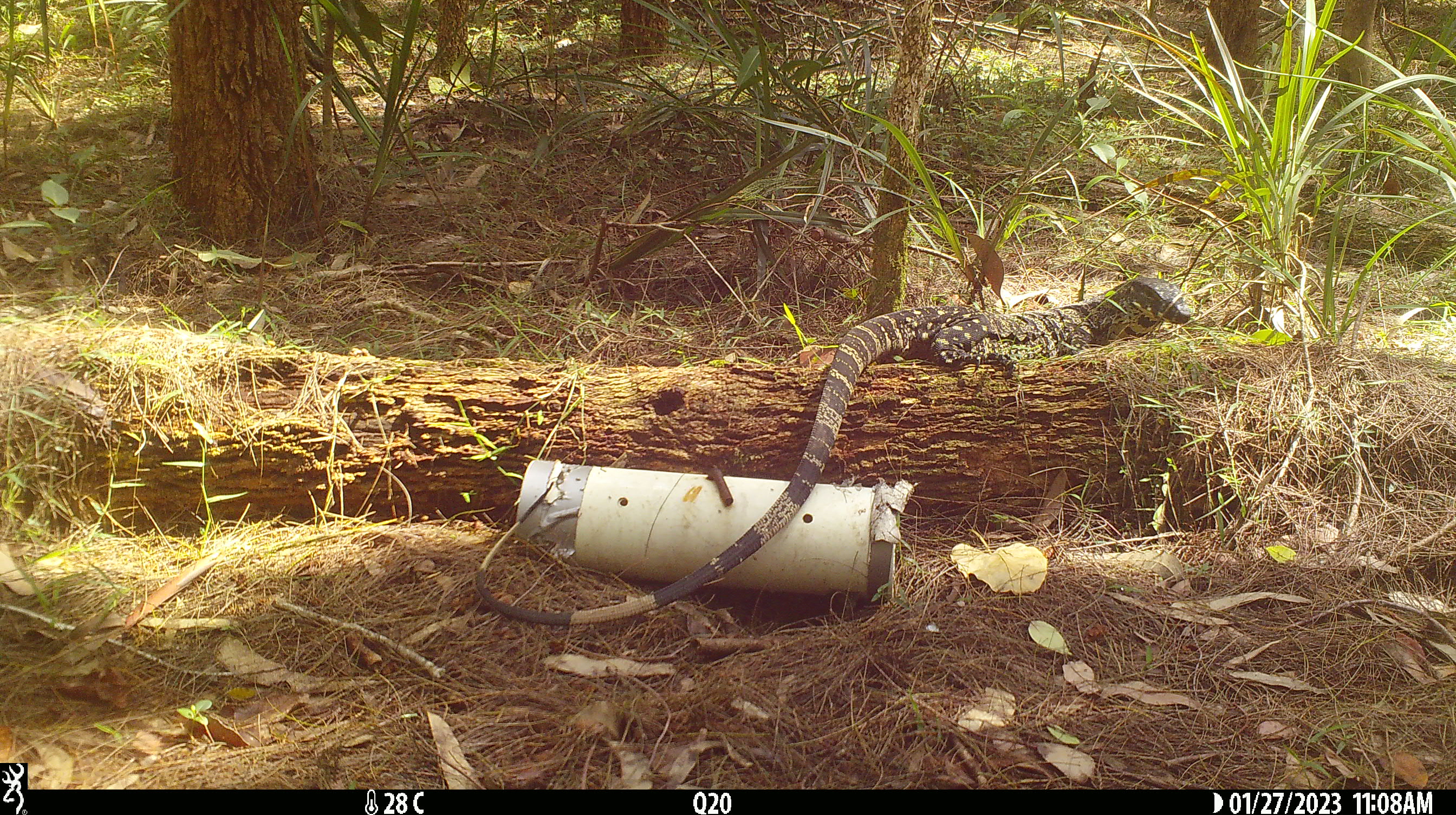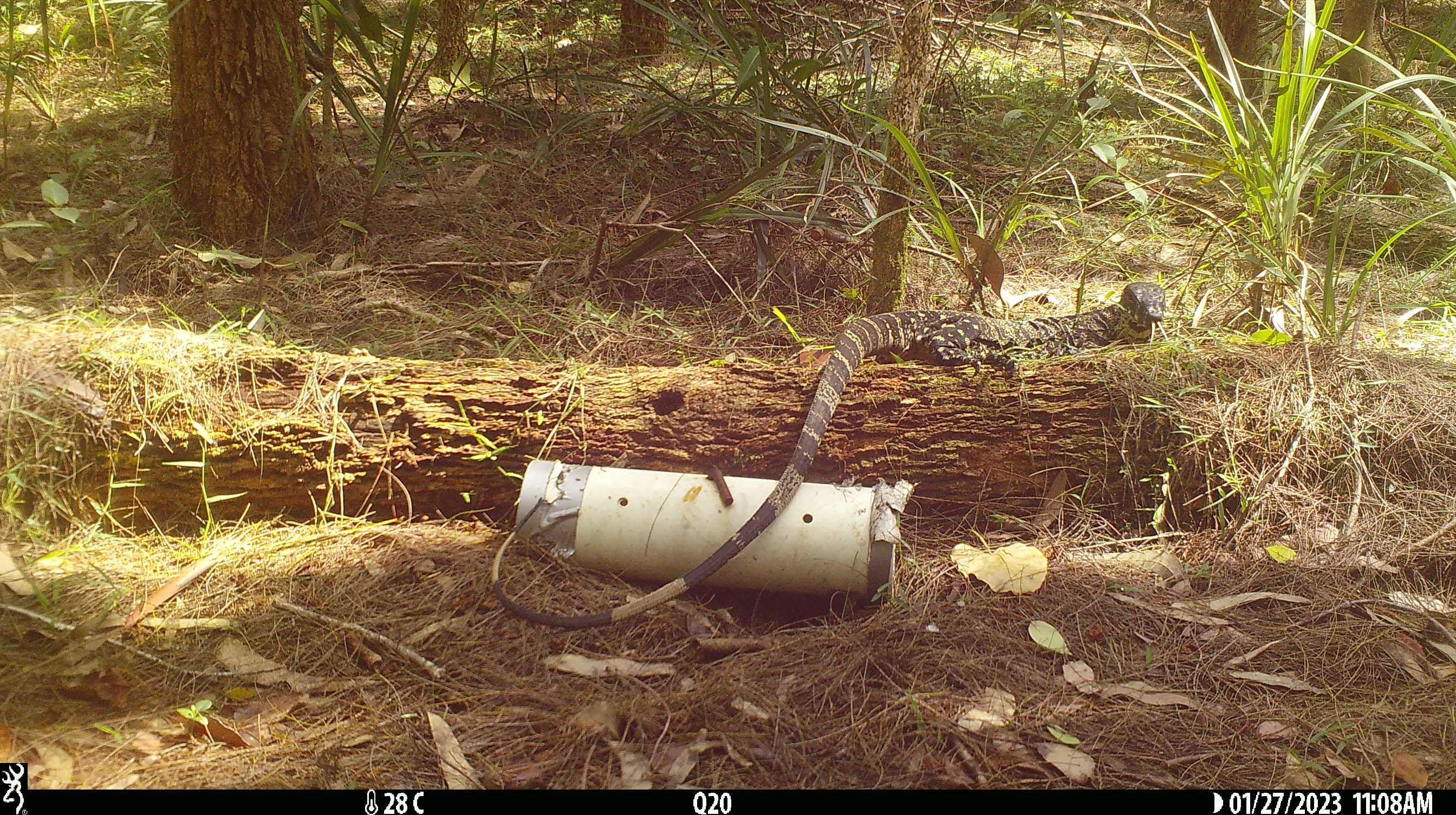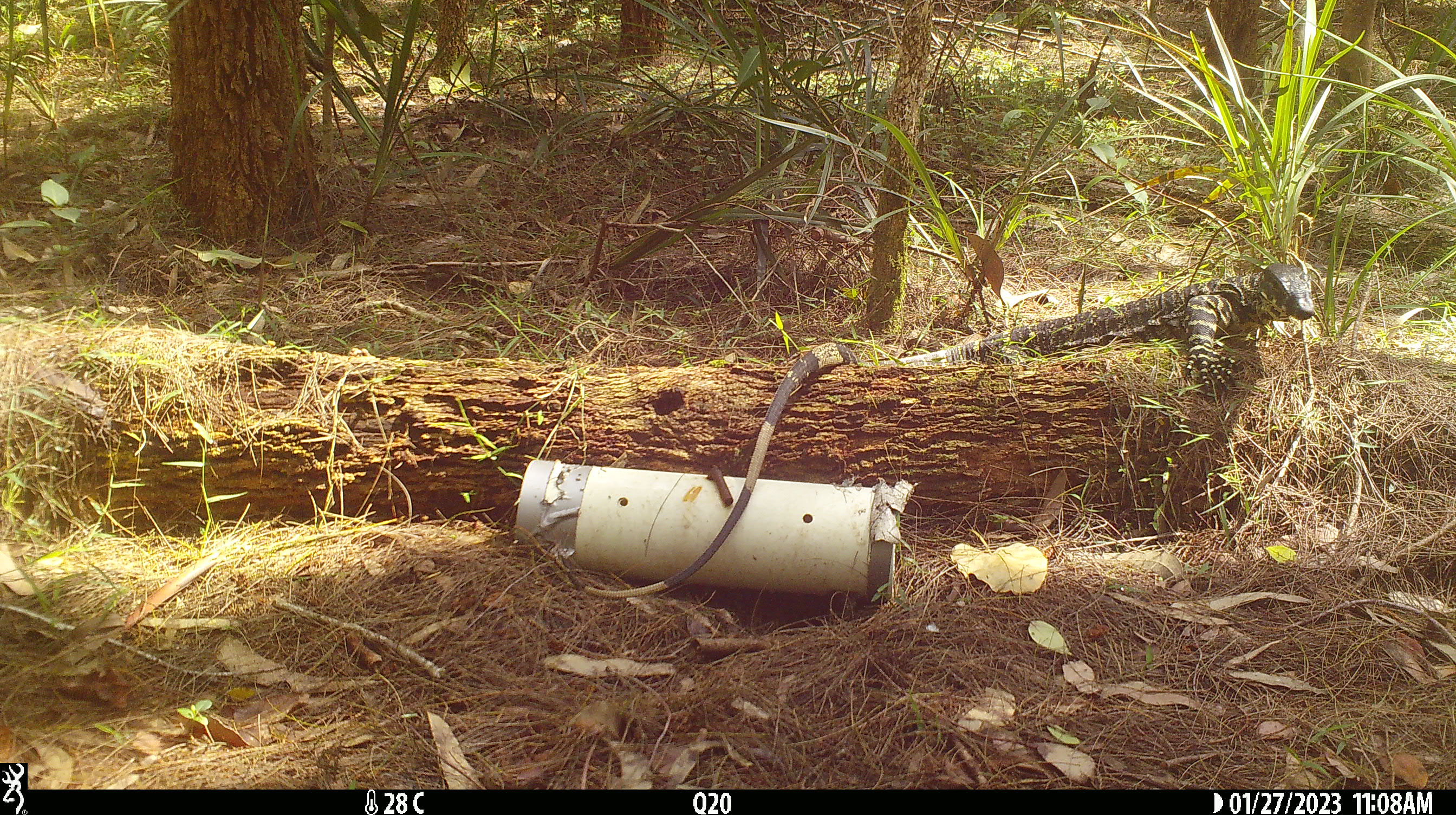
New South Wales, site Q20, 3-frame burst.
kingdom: Animalia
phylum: Chordata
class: Reptilia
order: Squamata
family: Varanidae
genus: Varanus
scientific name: Varanus varius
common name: lace monitor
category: goanna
Goanna (lace monitor) (Varanus varius).